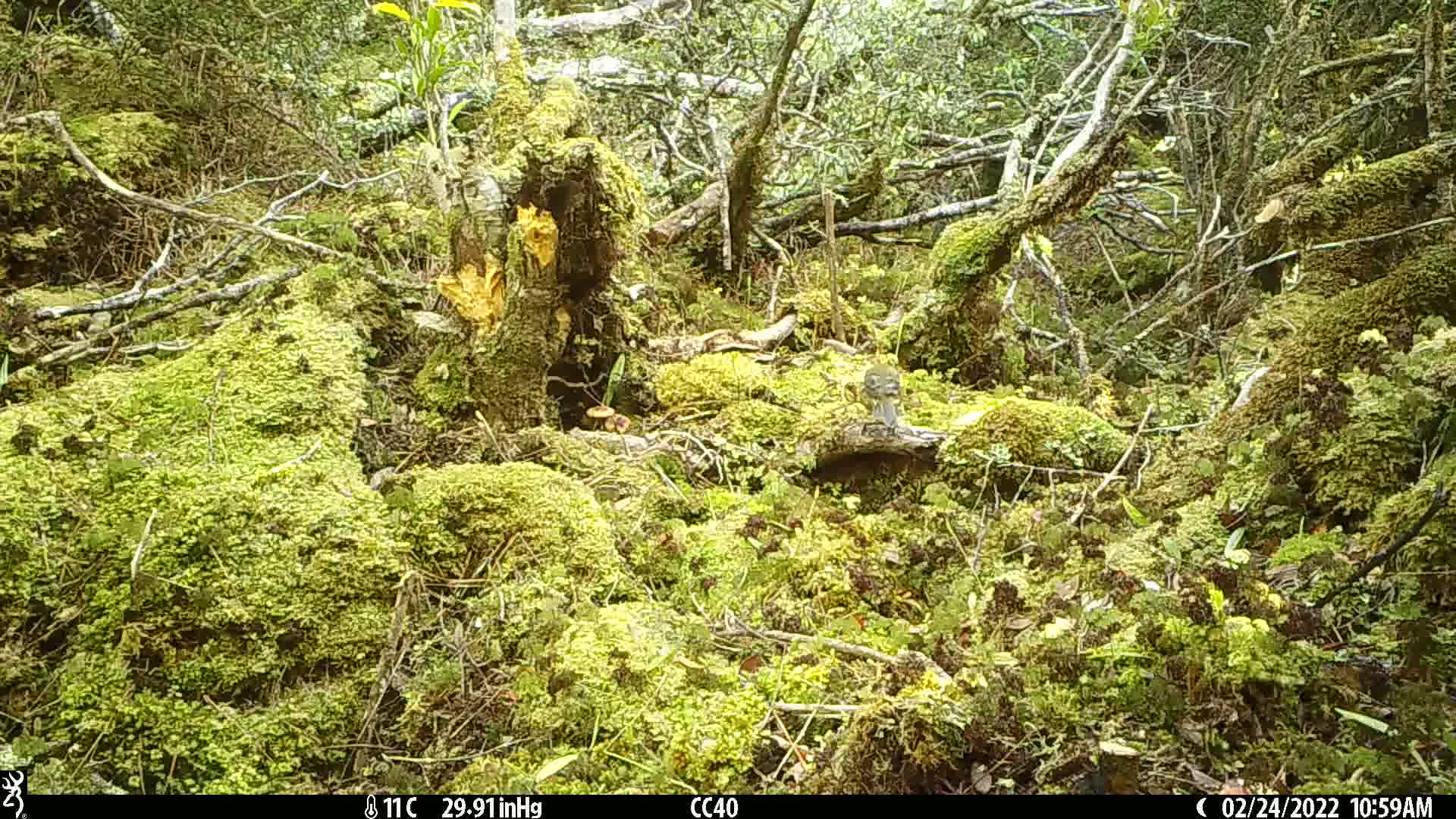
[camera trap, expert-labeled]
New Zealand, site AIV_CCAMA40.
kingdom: Animalia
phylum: Chordata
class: Aves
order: Passeriformes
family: Meliphagidae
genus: Anthornis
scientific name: Anthornis melanura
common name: new zealand bellbird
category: bellbird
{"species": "bellbird (new zealand bellbird) (Anthornis melanura)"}